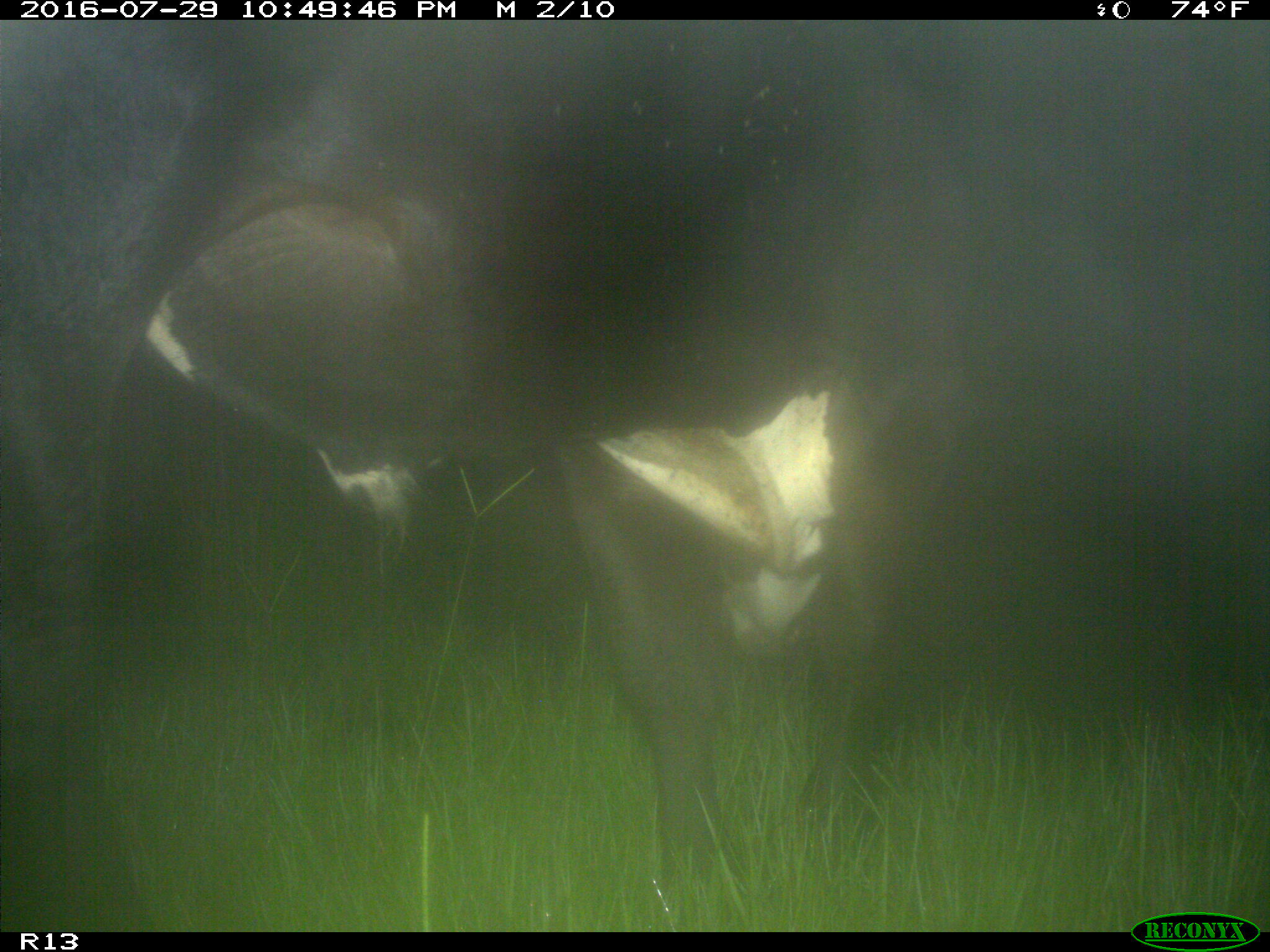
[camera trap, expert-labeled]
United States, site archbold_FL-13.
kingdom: Animalia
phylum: Chordata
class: Mammalia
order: Artiodactyla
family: Bovidae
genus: Bos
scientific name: Bos taurus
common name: domestic cow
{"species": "Bos taurus (domestic cow)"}